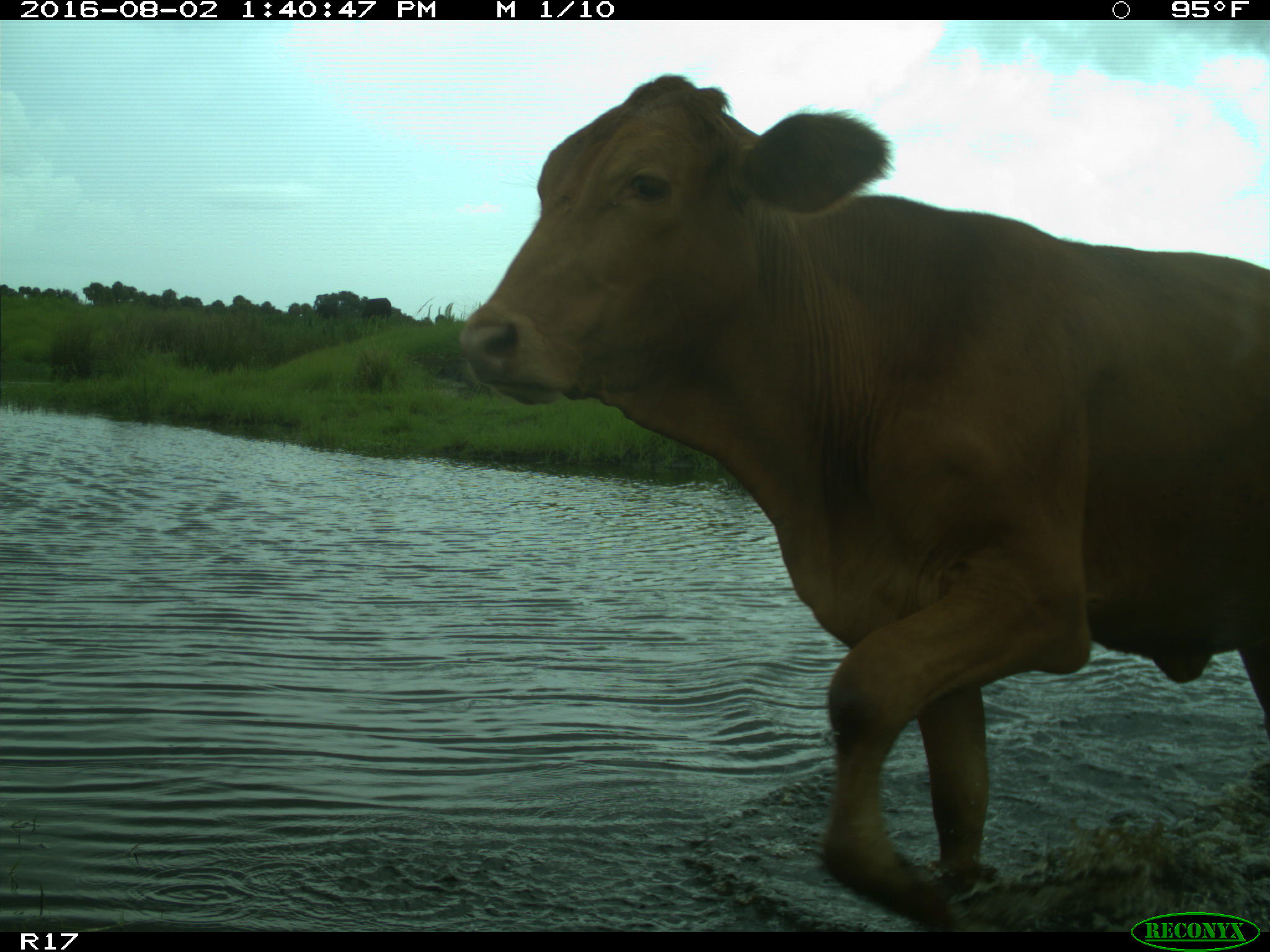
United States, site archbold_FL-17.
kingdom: Animalia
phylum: Chordata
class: Mammalia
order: Artiodactyla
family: Bovidae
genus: Bos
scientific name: Bos taurus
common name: domestic cow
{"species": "Bos taurus (domestic cow)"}